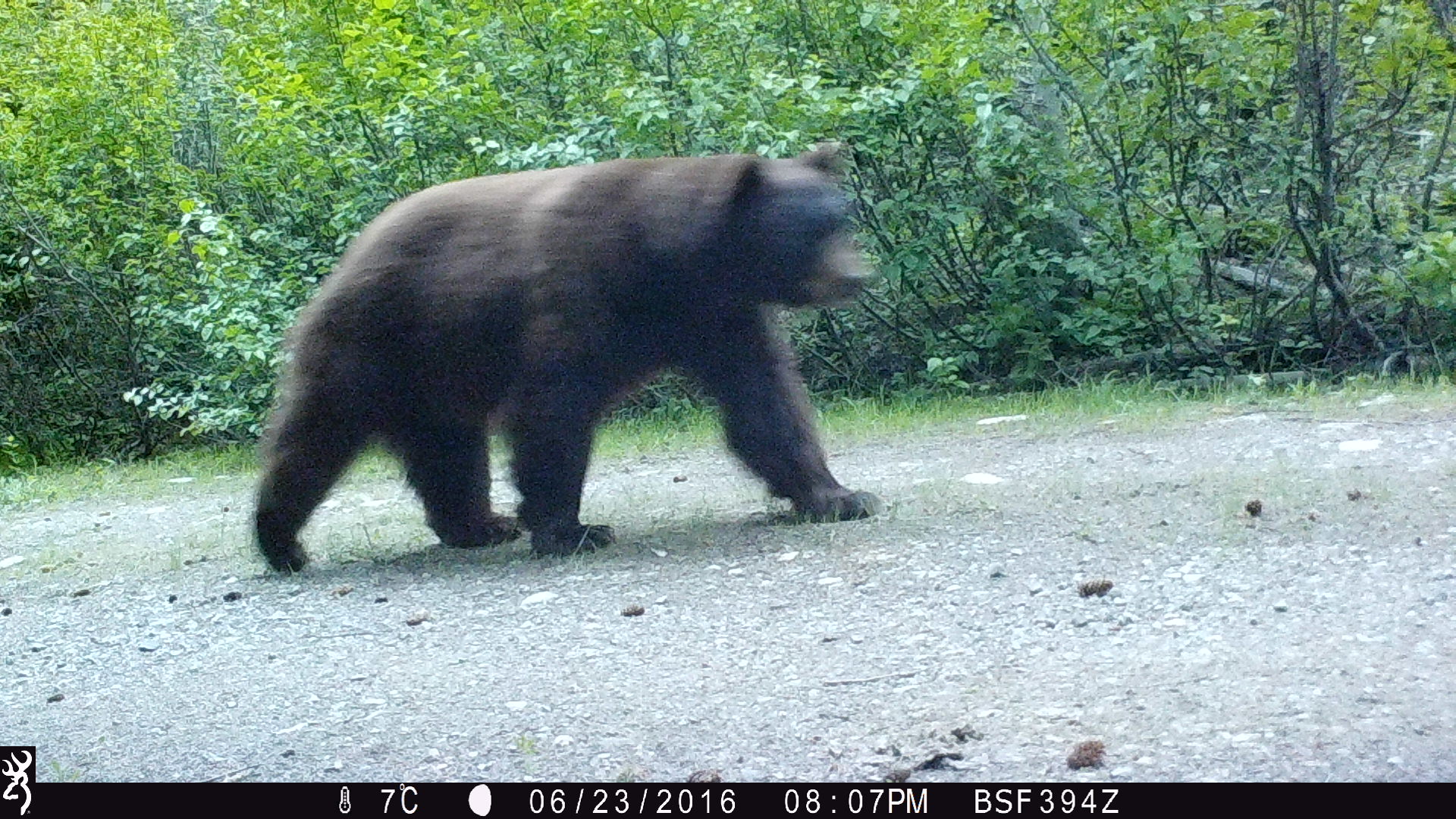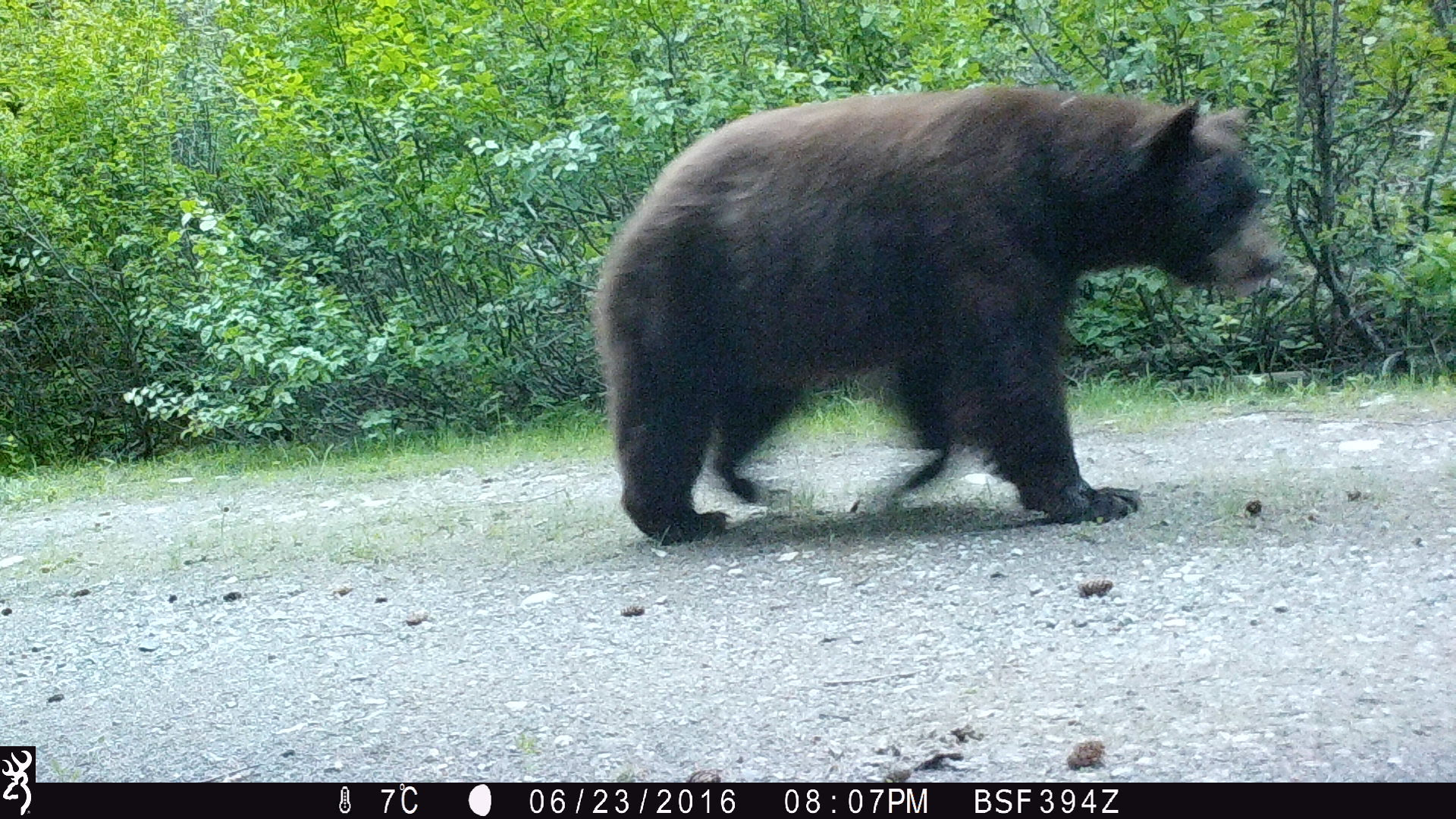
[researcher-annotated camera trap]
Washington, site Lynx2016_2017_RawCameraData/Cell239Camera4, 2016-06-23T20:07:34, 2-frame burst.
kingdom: Animalia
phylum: Chordata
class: Mammalia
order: Carnivora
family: Ursidae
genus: Ursus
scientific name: Ursus americanus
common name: american black bear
Ursus americanus (american black bear). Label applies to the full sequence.